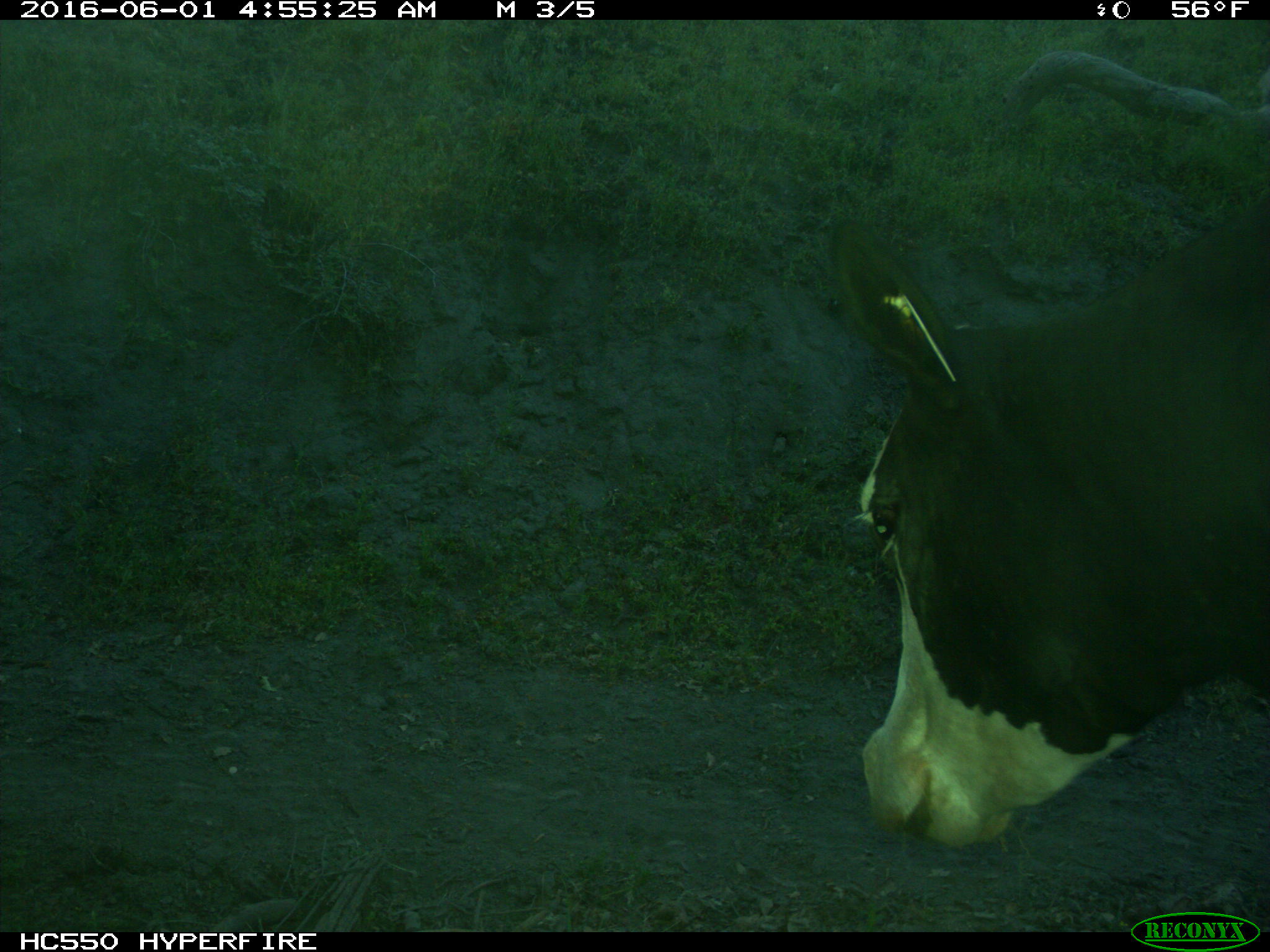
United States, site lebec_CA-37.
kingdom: Animalia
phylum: Chordata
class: Mammalia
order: Artiodactyla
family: Bovidae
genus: Bos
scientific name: Bos taurus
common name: domestic cow